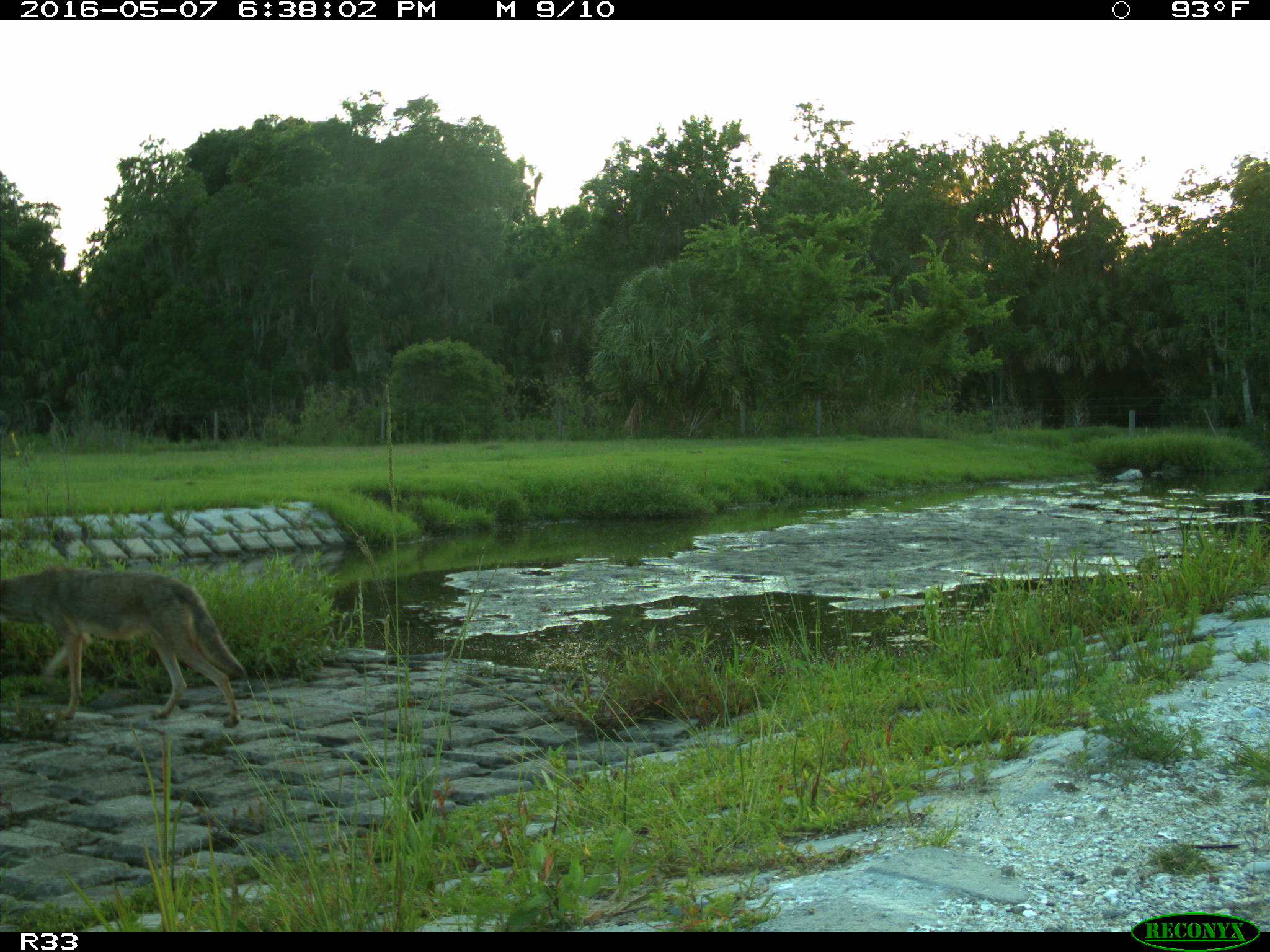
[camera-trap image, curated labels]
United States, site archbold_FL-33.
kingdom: Animalia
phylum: Chordata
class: Mammalia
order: Carnivora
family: Canidae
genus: Canis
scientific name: Canis latrans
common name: coyote